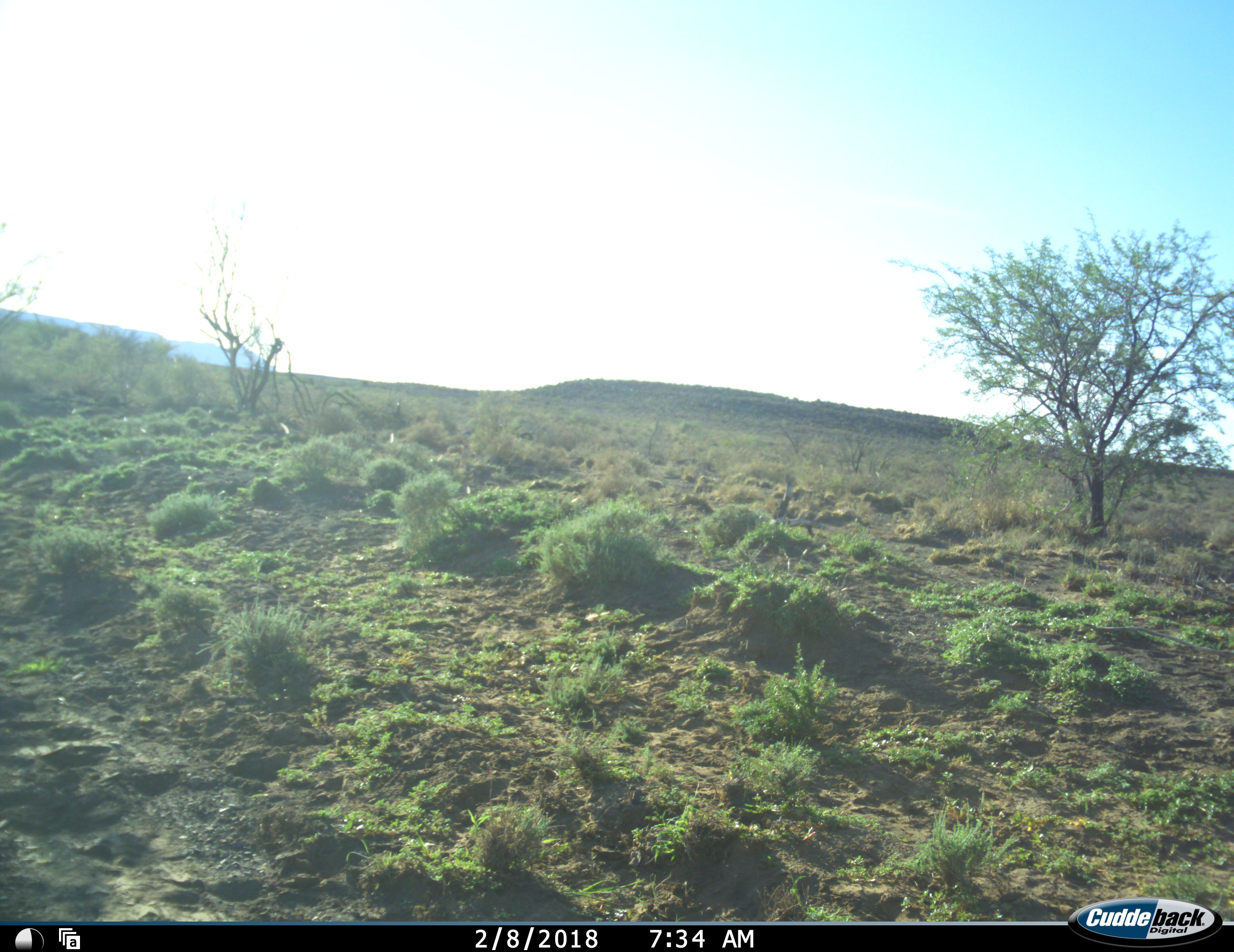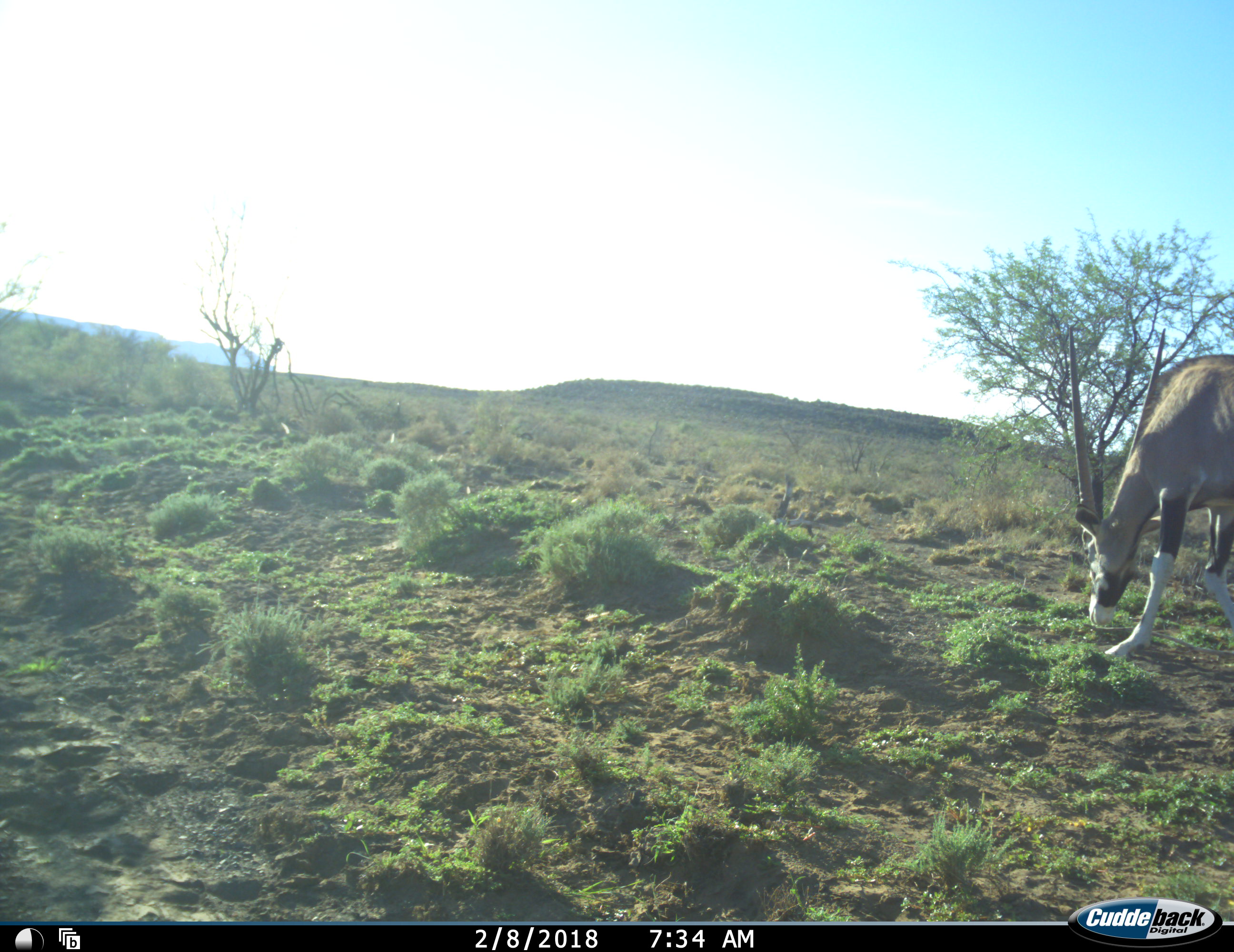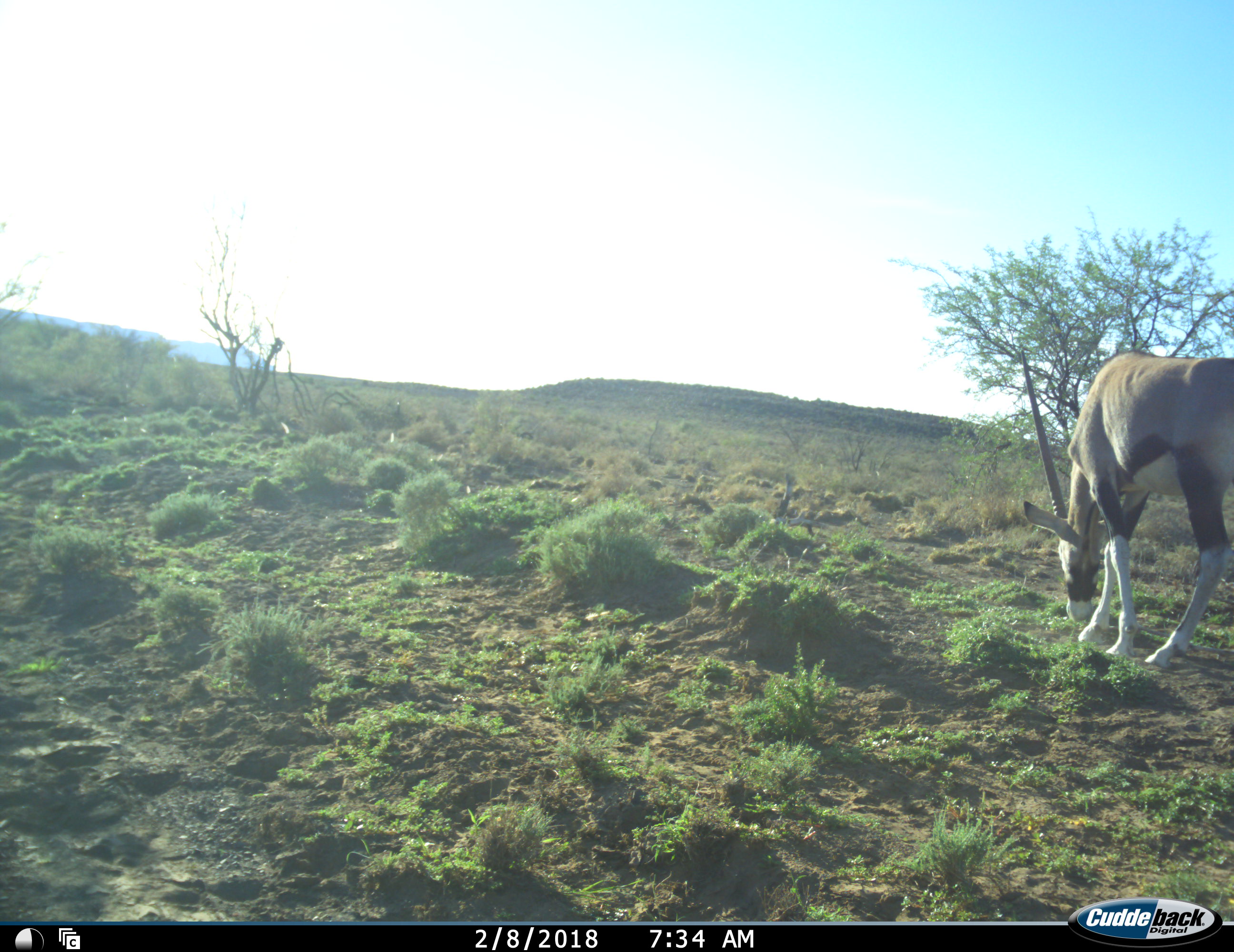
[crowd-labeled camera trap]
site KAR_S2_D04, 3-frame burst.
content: unidentified animal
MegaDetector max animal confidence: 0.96